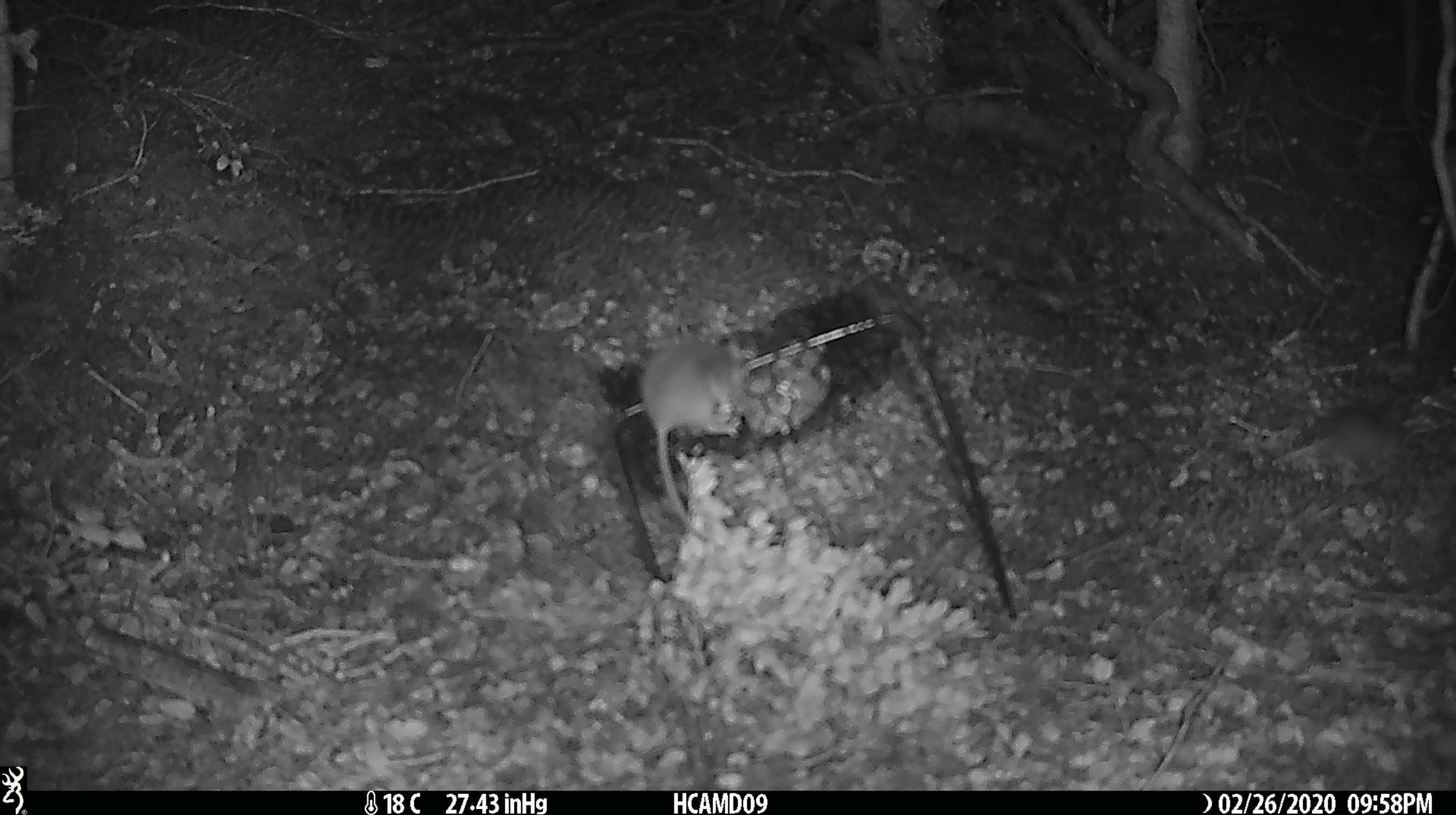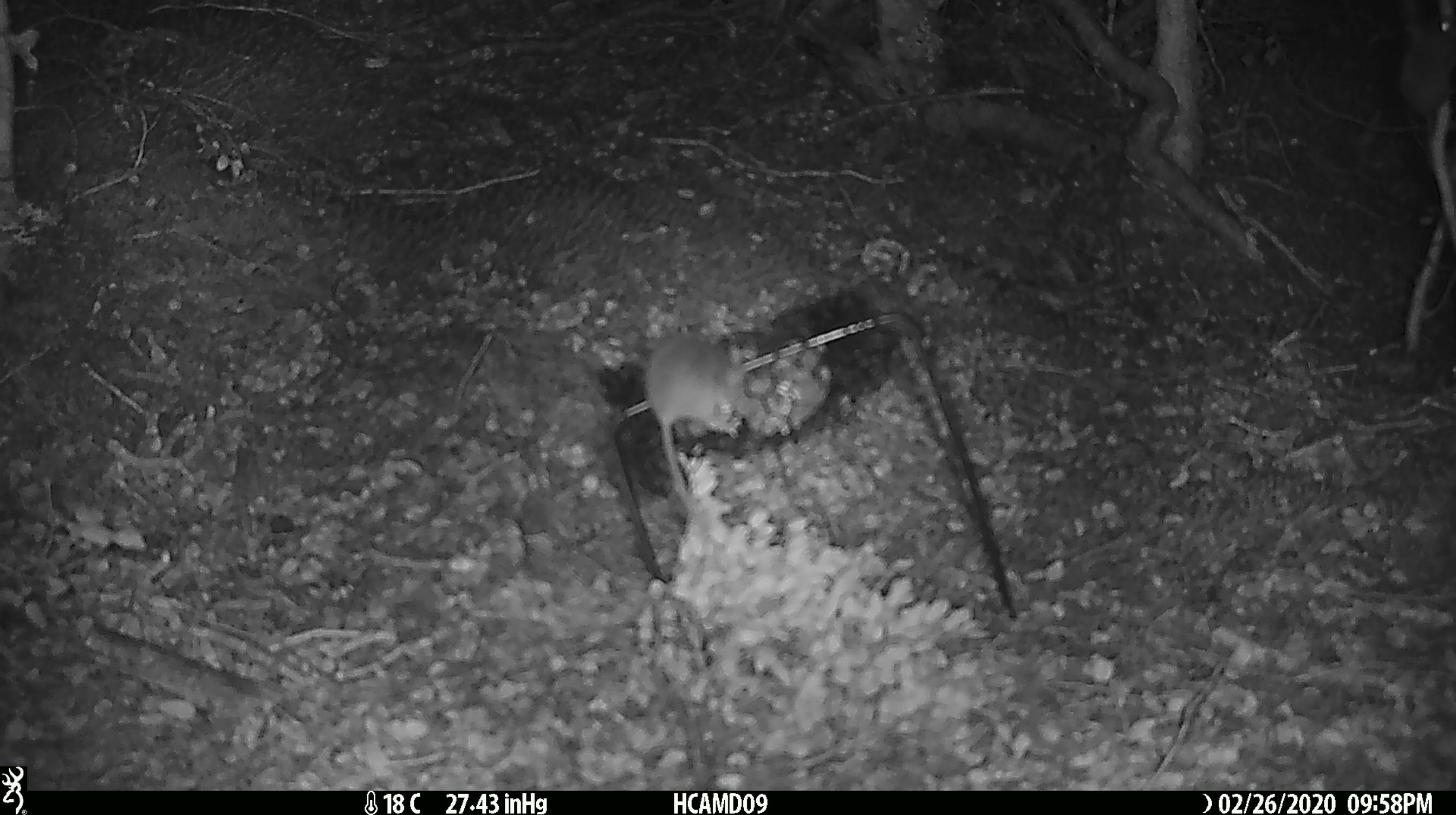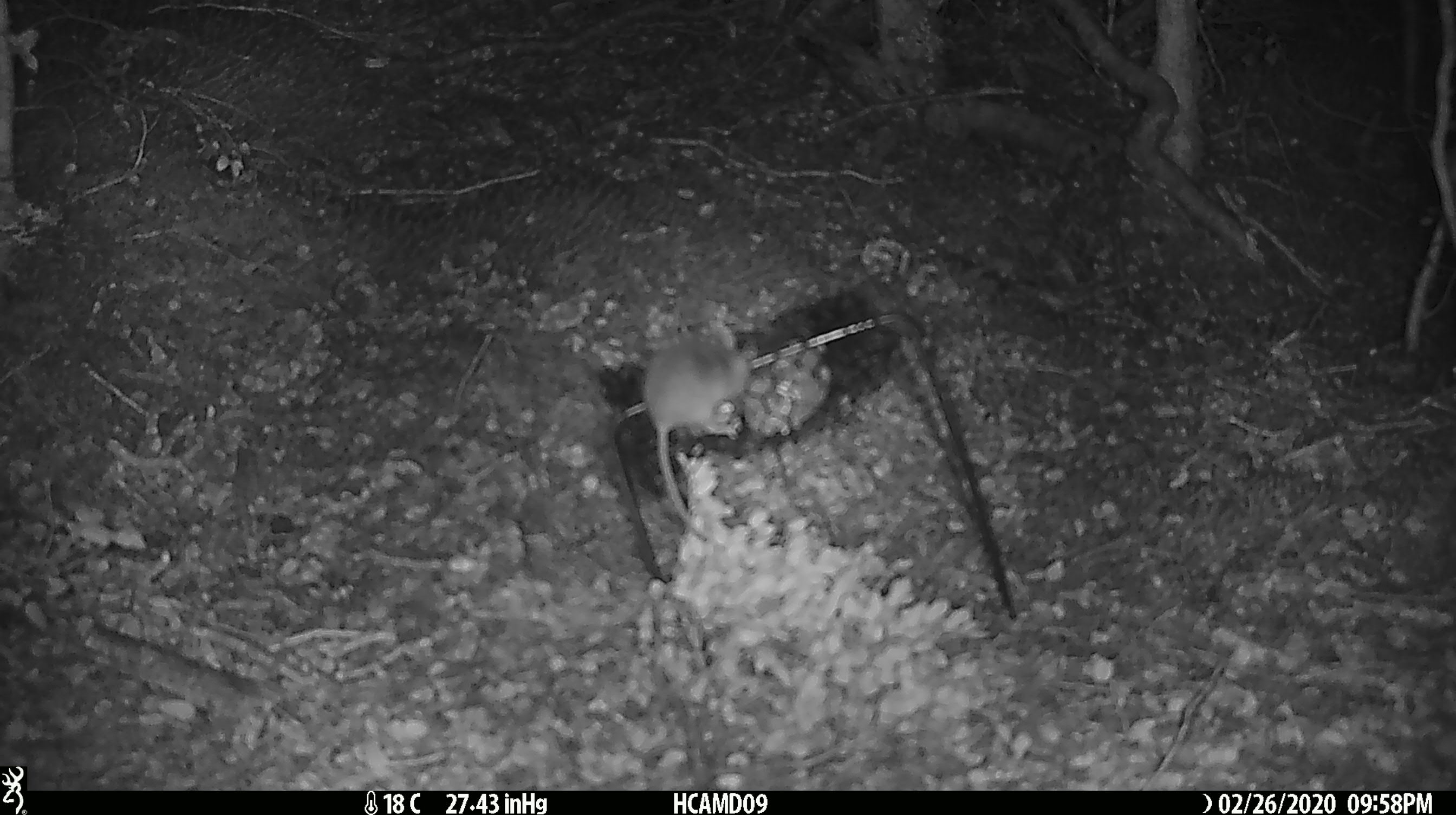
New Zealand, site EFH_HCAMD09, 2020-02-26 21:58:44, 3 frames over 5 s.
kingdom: Animalia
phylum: Chordata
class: Mammalia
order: Rodentia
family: Muridae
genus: Mus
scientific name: Mus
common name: mouse